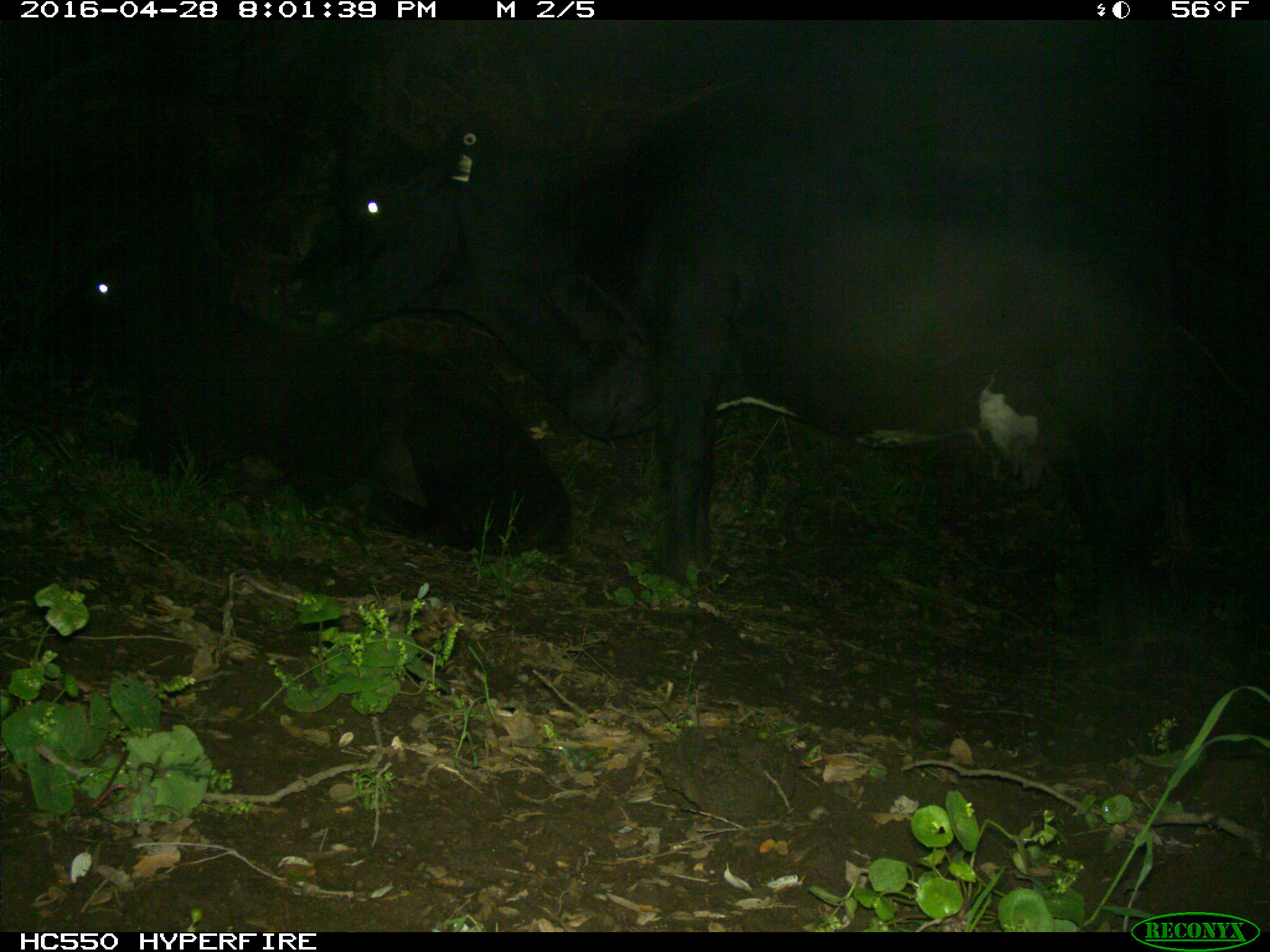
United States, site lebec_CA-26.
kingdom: Animalia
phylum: Chordata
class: Mammalia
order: Artiodactyla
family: Bovidae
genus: Bos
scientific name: Bos taurus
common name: domestic cow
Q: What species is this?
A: Bos taurus (domestic cow).